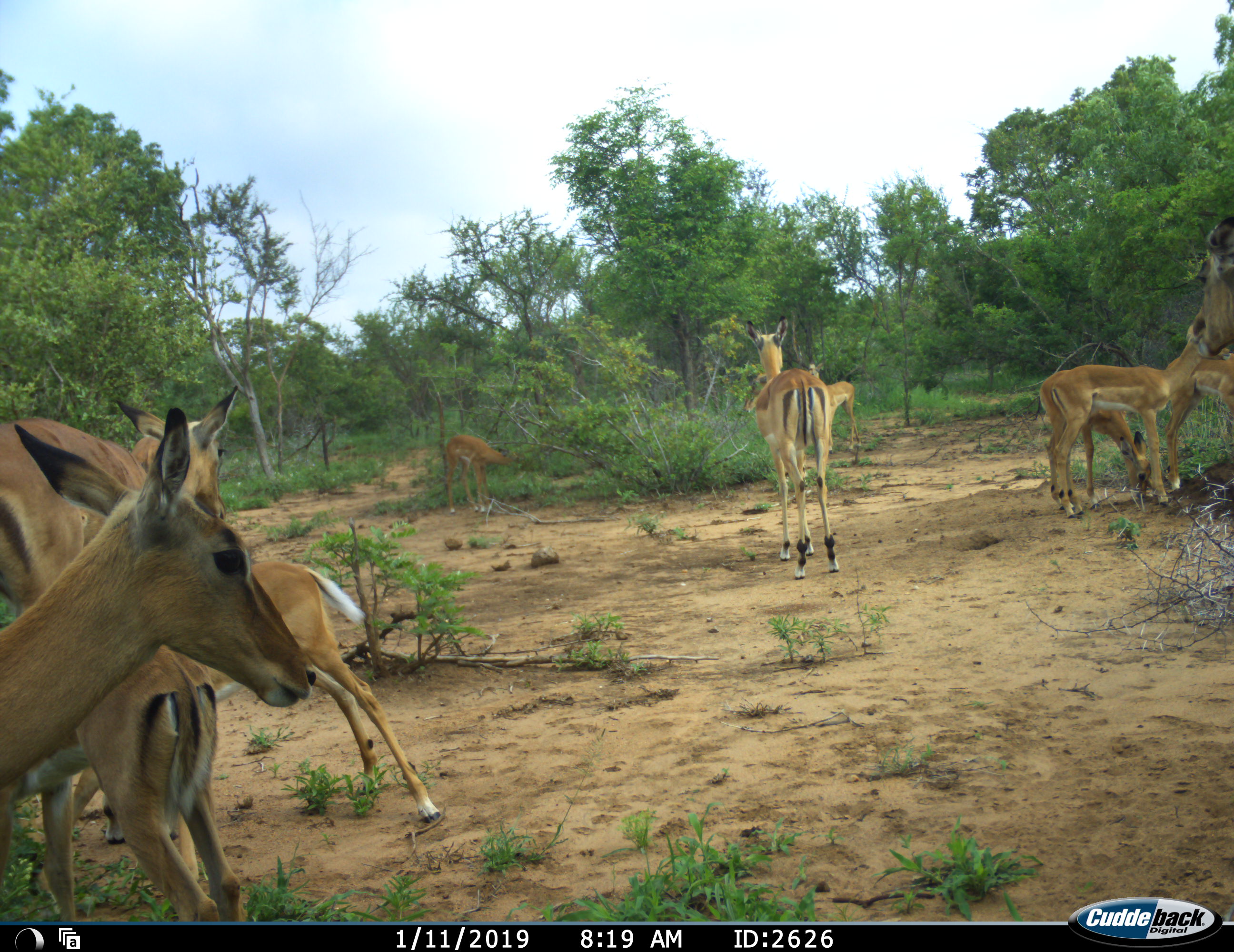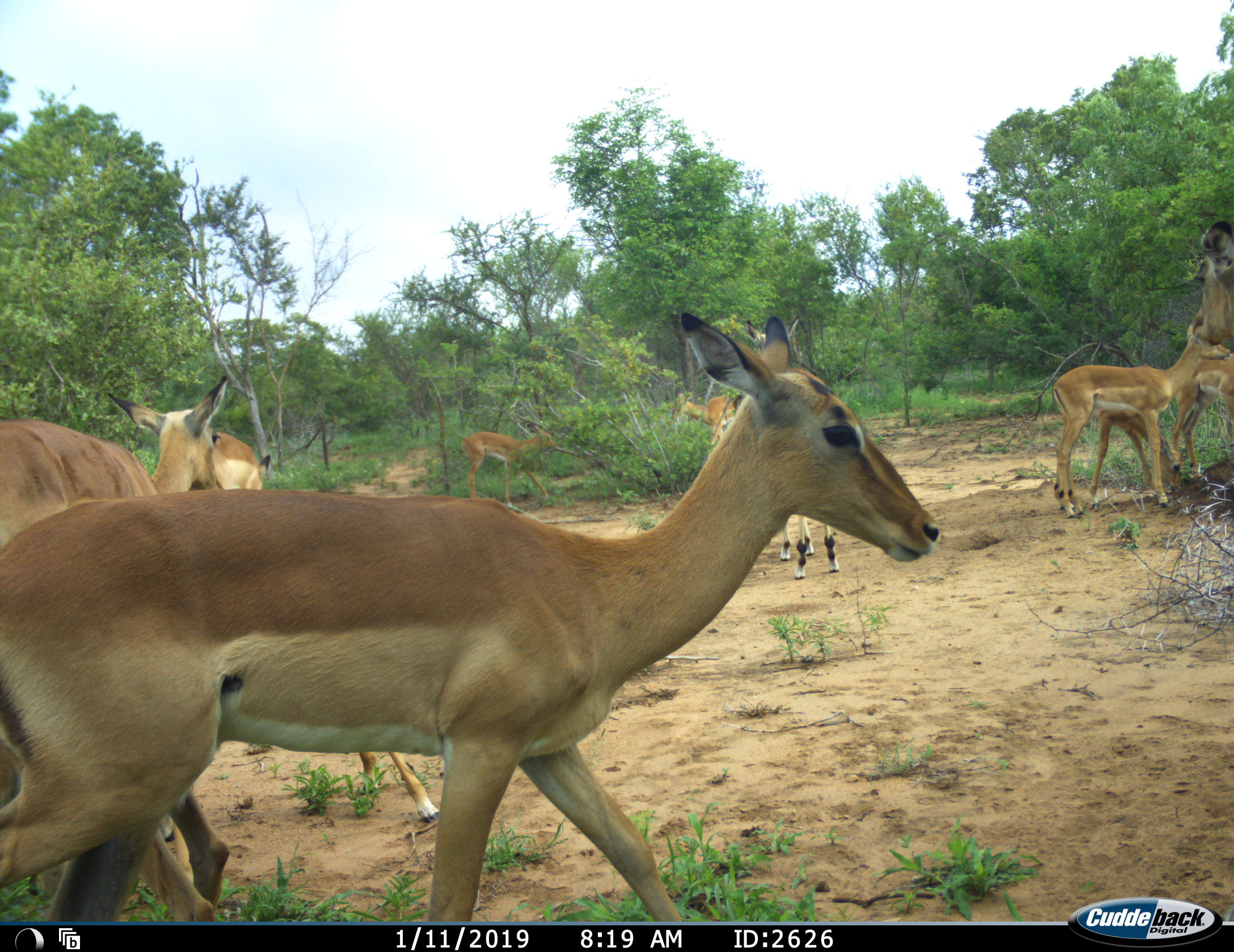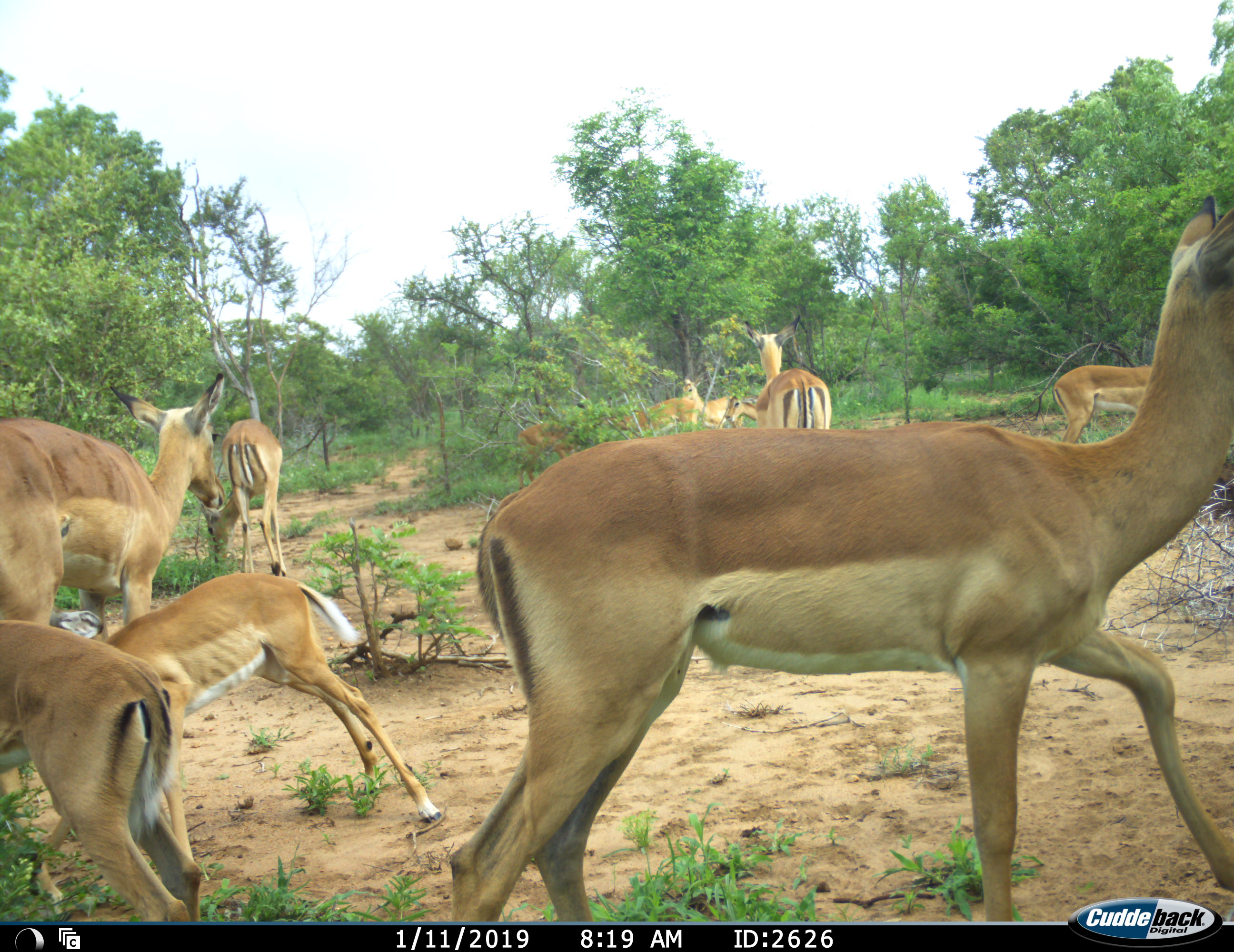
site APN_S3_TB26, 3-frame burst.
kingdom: Animalia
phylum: Chordata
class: Mammalia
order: Artiodactyla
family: Bovidae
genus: Aepyceros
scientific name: Aepyceros melampus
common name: impala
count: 10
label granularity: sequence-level